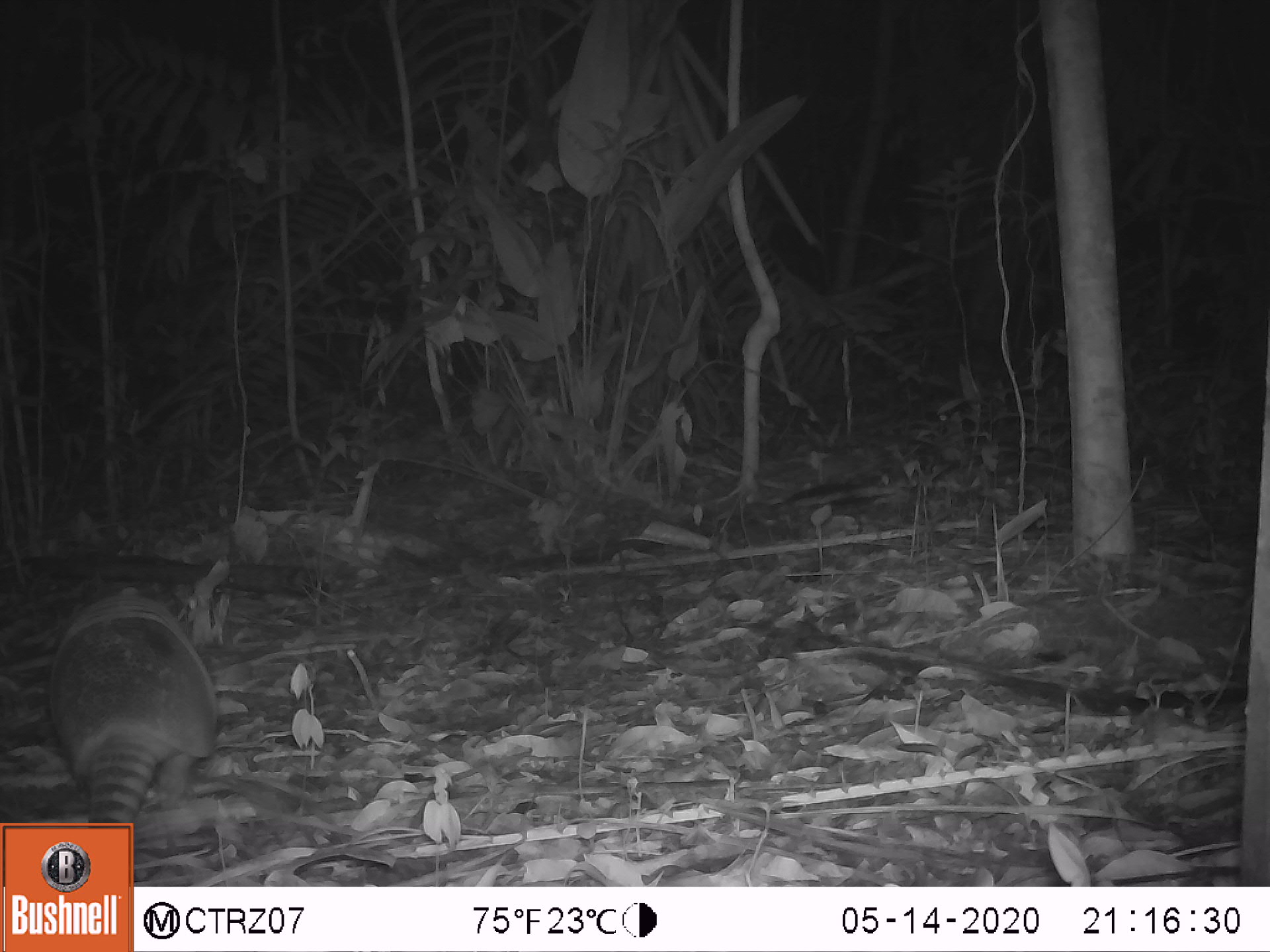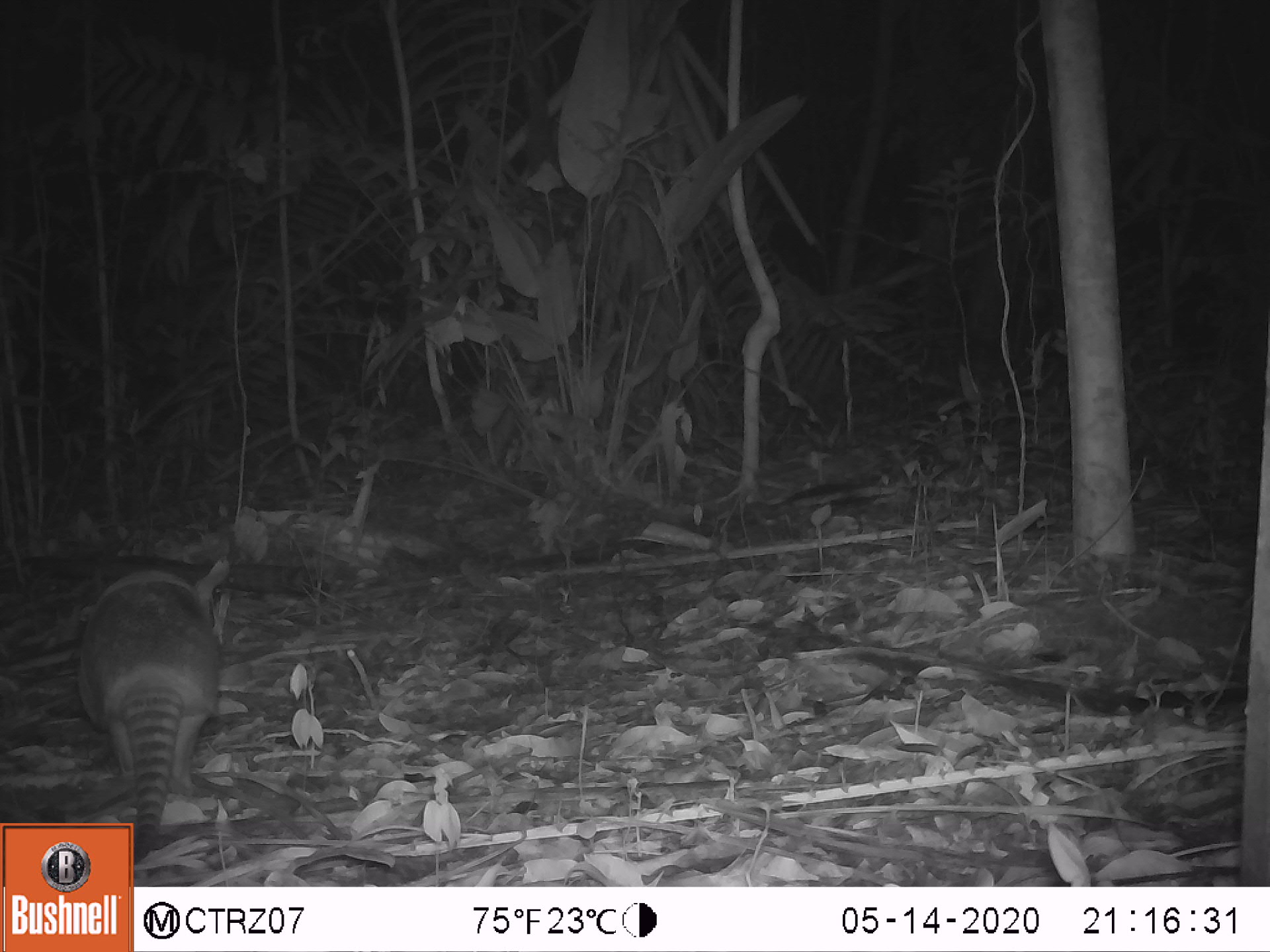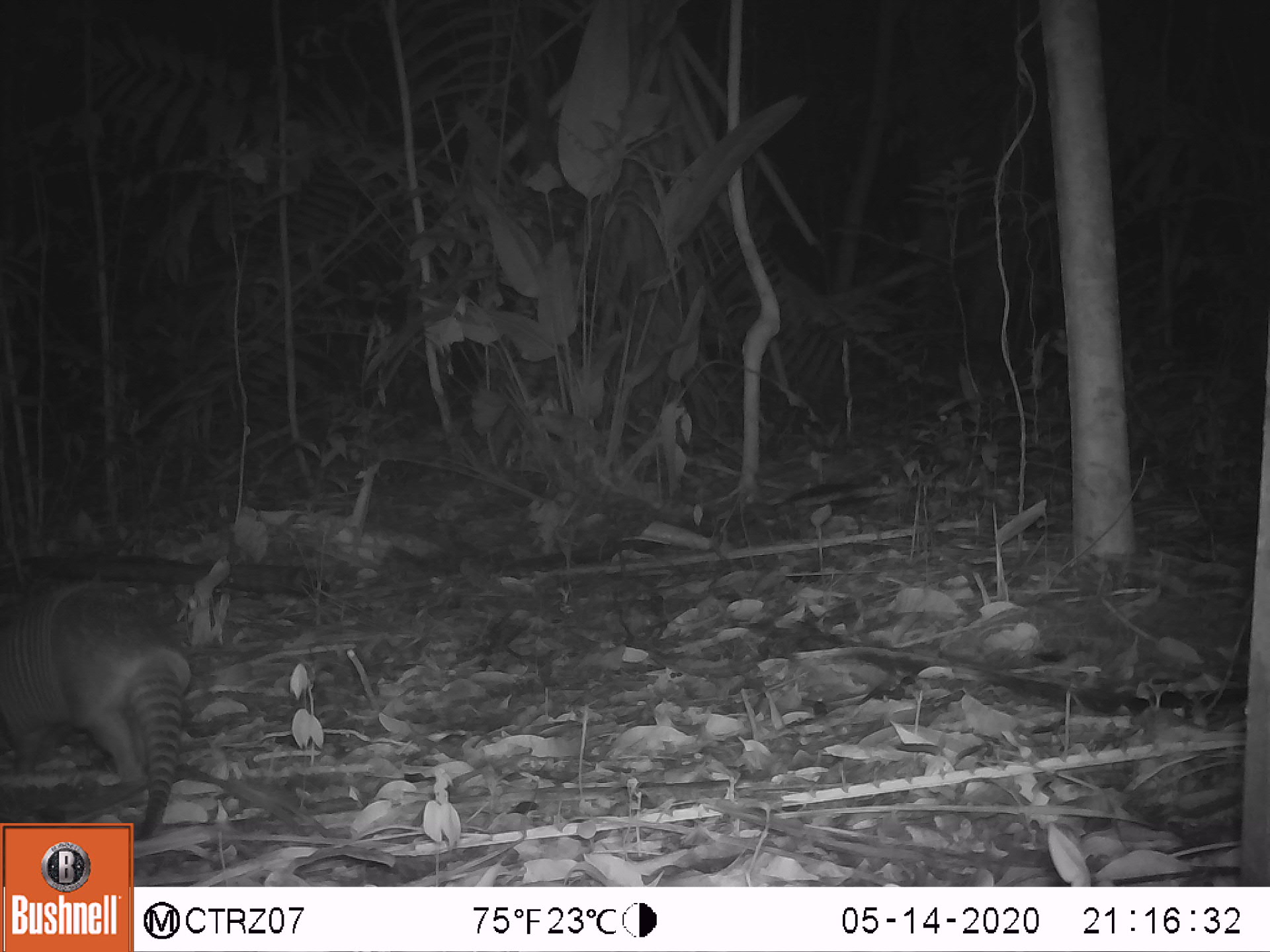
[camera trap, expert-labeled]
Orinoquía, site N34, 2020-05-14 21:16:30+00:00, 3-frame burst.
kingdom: Animalia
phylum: Chordata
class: Mammalia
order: Cingulata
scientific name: Cingulata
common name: armadillo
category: unknown armadillo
Unknown armadillo (armadillo) (Cingulata).